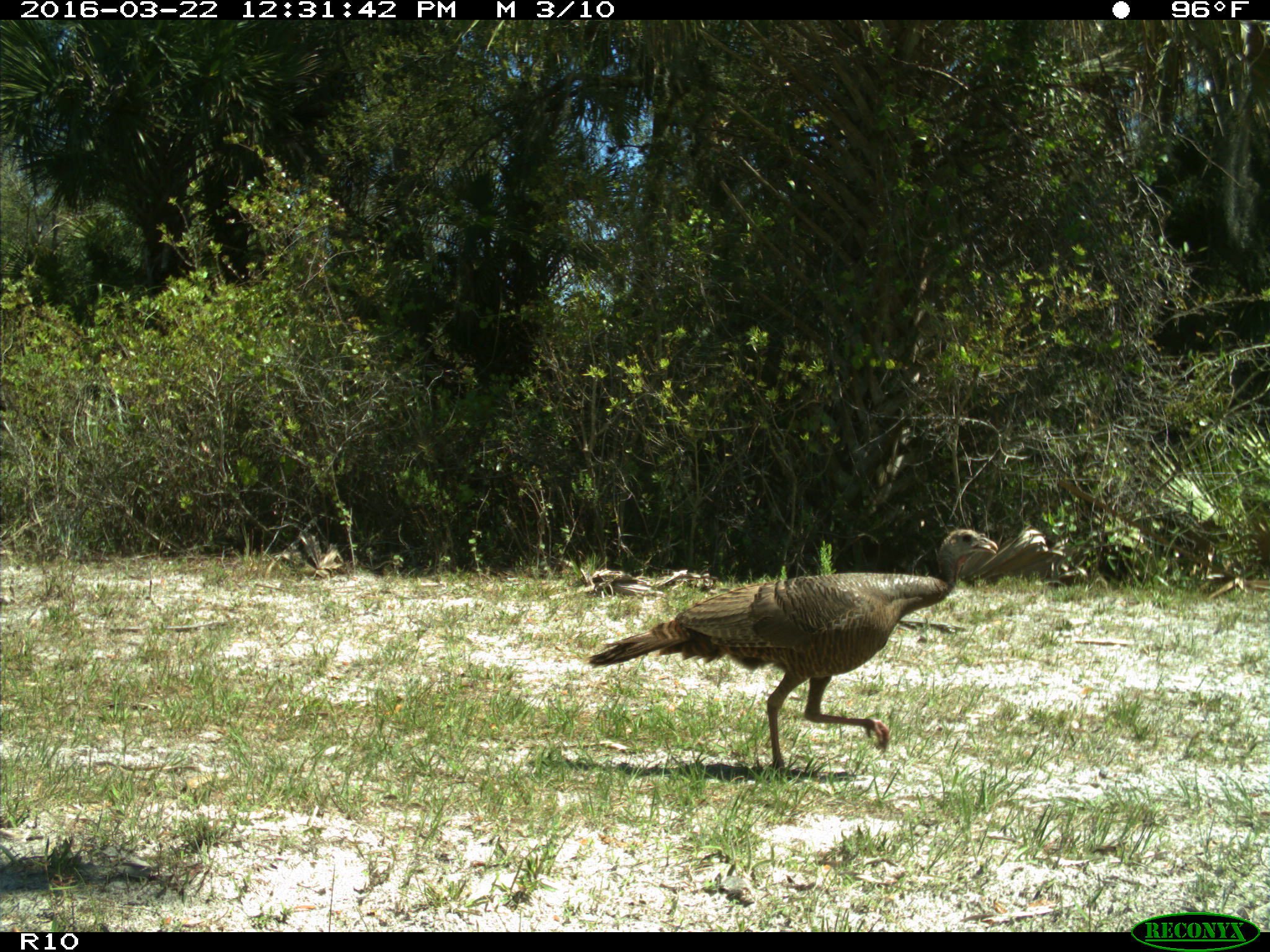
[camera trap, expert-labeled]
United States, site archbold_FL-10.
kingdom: Animalia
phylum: Chordata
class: Aves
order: Galliformes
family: Phasianidae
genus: Meleagris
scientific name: Meleagris gallopavo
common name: wild turkey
Meleagris gallopavo (wild turkey).